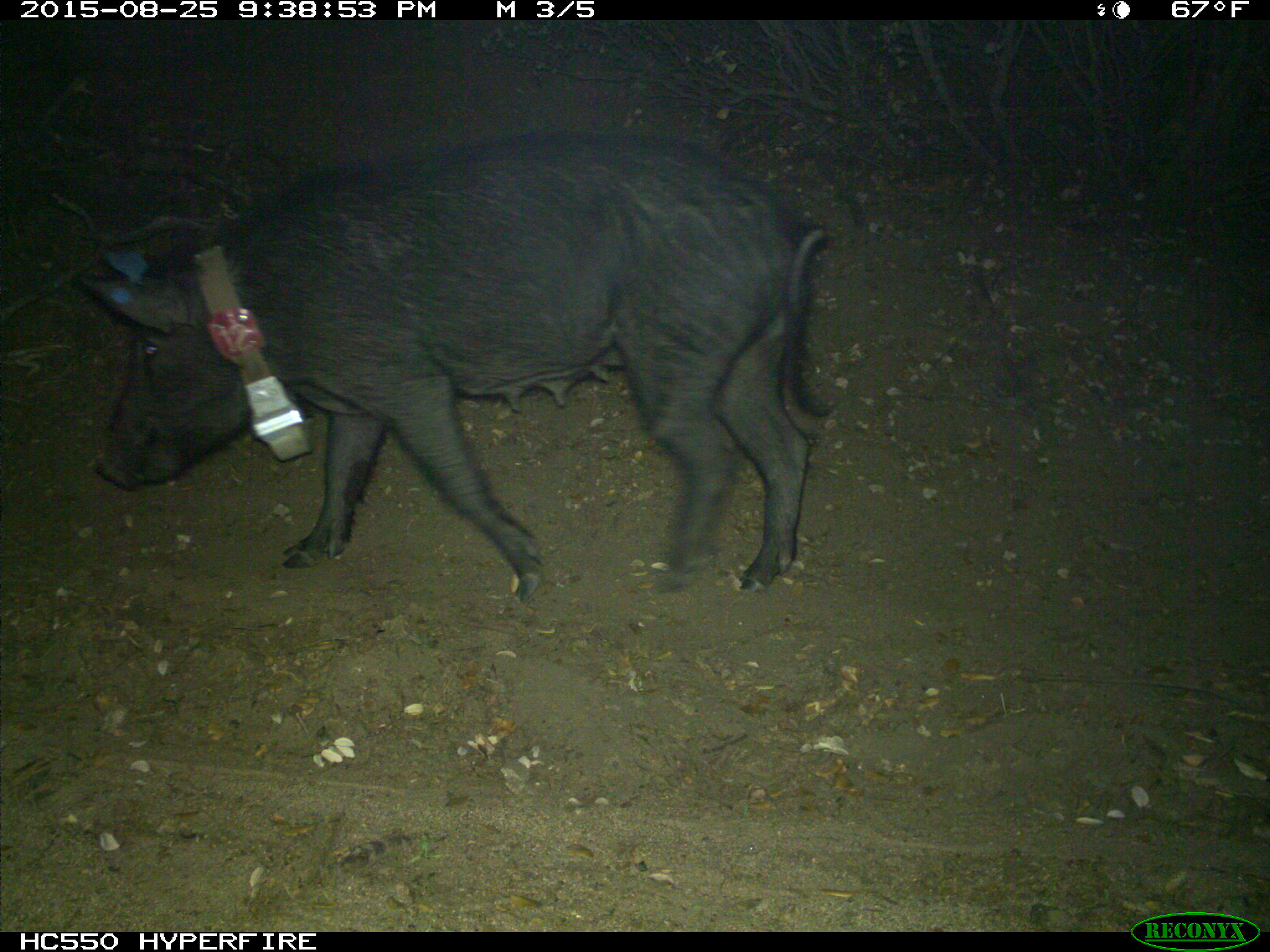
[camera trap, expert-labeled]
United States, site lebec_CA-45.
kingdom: Animalia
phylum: Chordata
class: Mammalia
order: Artiodactyla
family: Suidae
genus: Sus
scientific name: Sus scrofa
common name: wild boar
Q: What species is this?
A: Sus scrofa (wild boar).